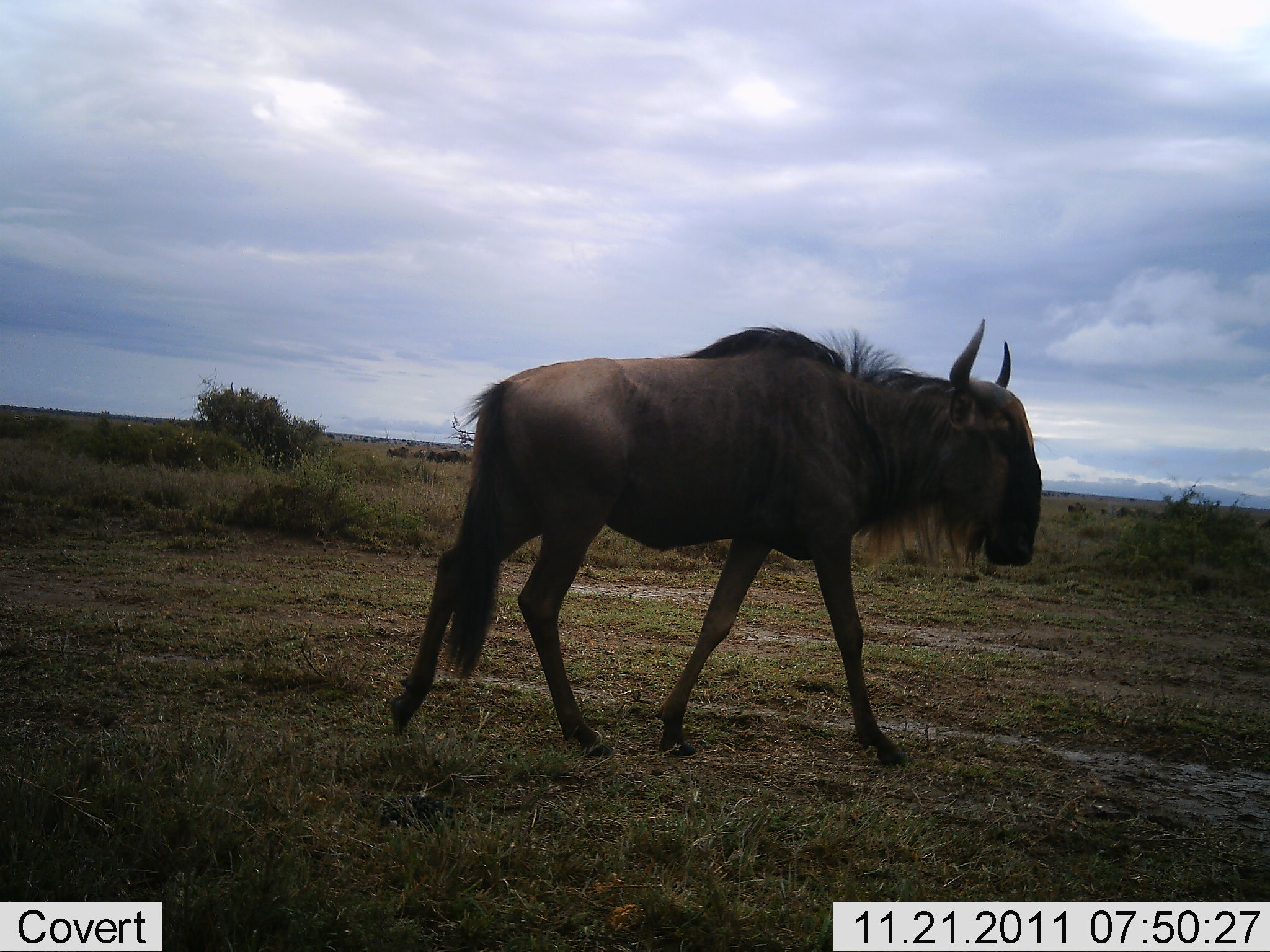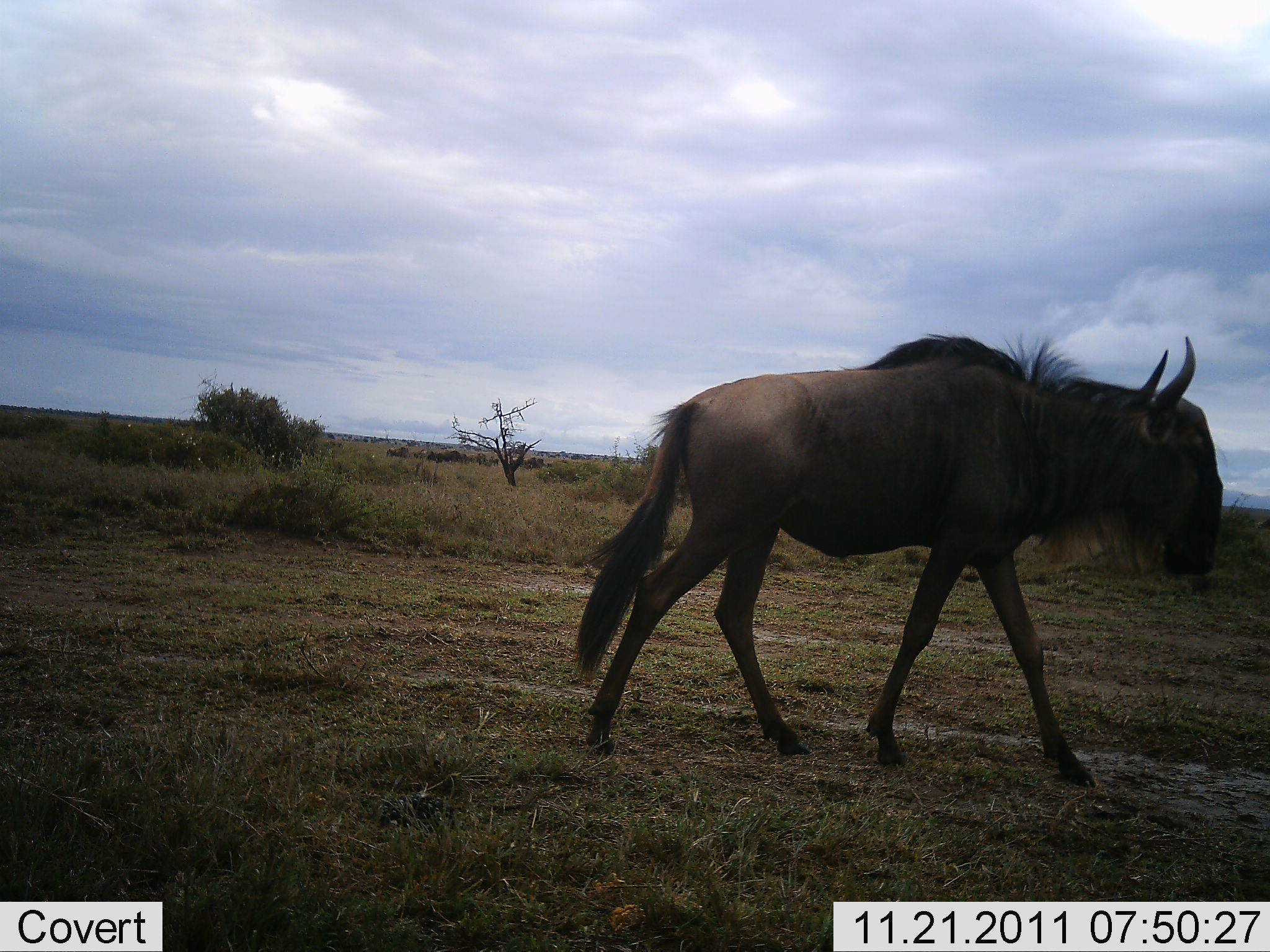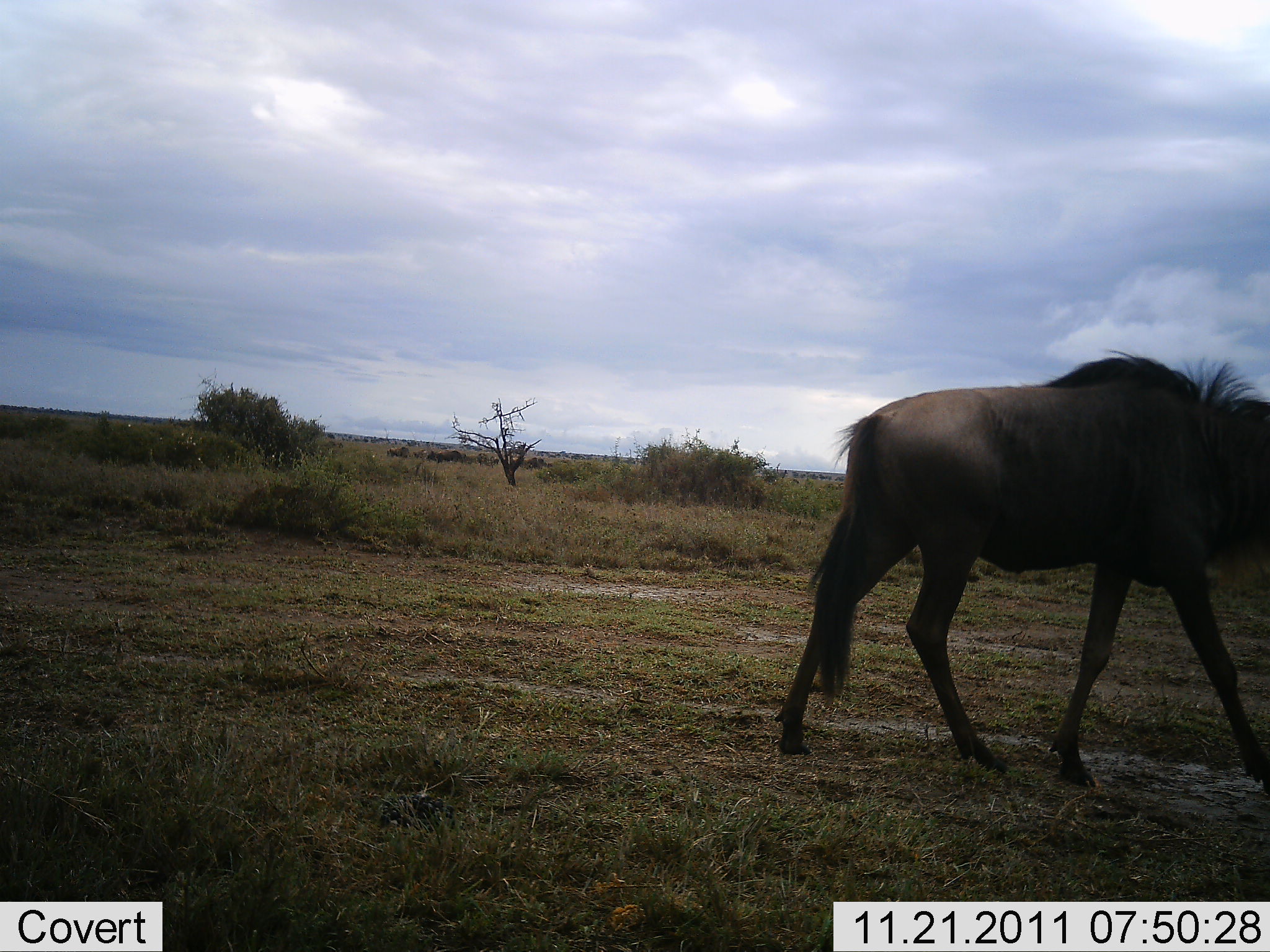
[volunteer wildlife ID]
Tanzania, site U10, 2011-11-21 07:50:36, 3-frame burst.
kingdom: Animalia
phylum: Chordata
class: Mammalia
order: Artiodactyla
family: Bovidae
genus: Connochaetes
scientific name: Connochaetes taurinus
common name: blue wildebeest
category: wildebeest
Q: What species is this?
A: Wildebeest (blue wildebeest) (Connochaetes taurinus).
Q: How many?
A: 1.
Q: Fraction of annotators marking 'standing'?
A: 0%.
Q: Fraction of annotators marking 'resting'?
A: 0%.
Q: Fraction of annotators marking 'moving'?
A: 100%.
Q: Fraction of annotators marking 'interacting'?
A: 0%.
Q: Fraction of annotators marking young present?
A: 0%.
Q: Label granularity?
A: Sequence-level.